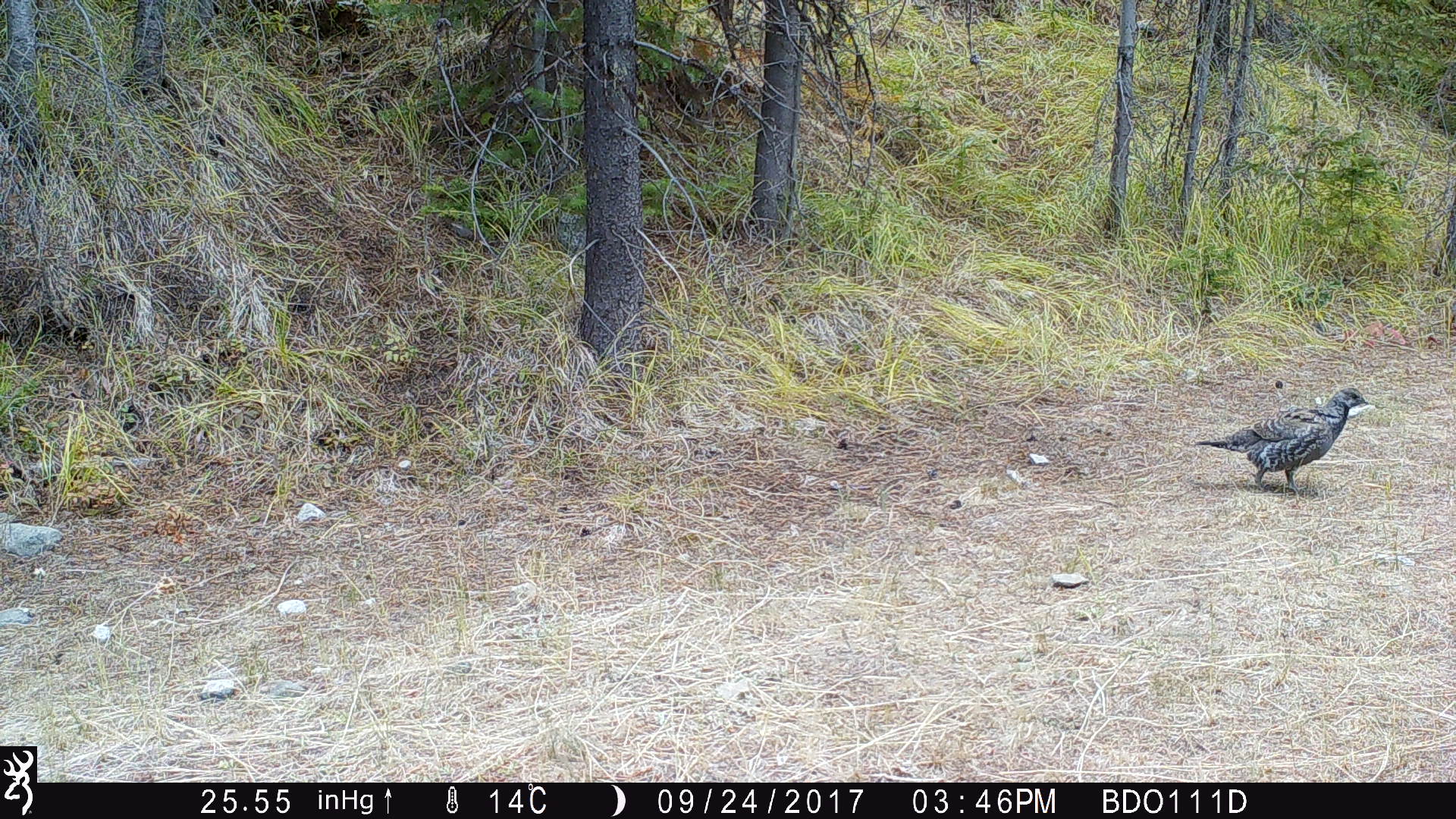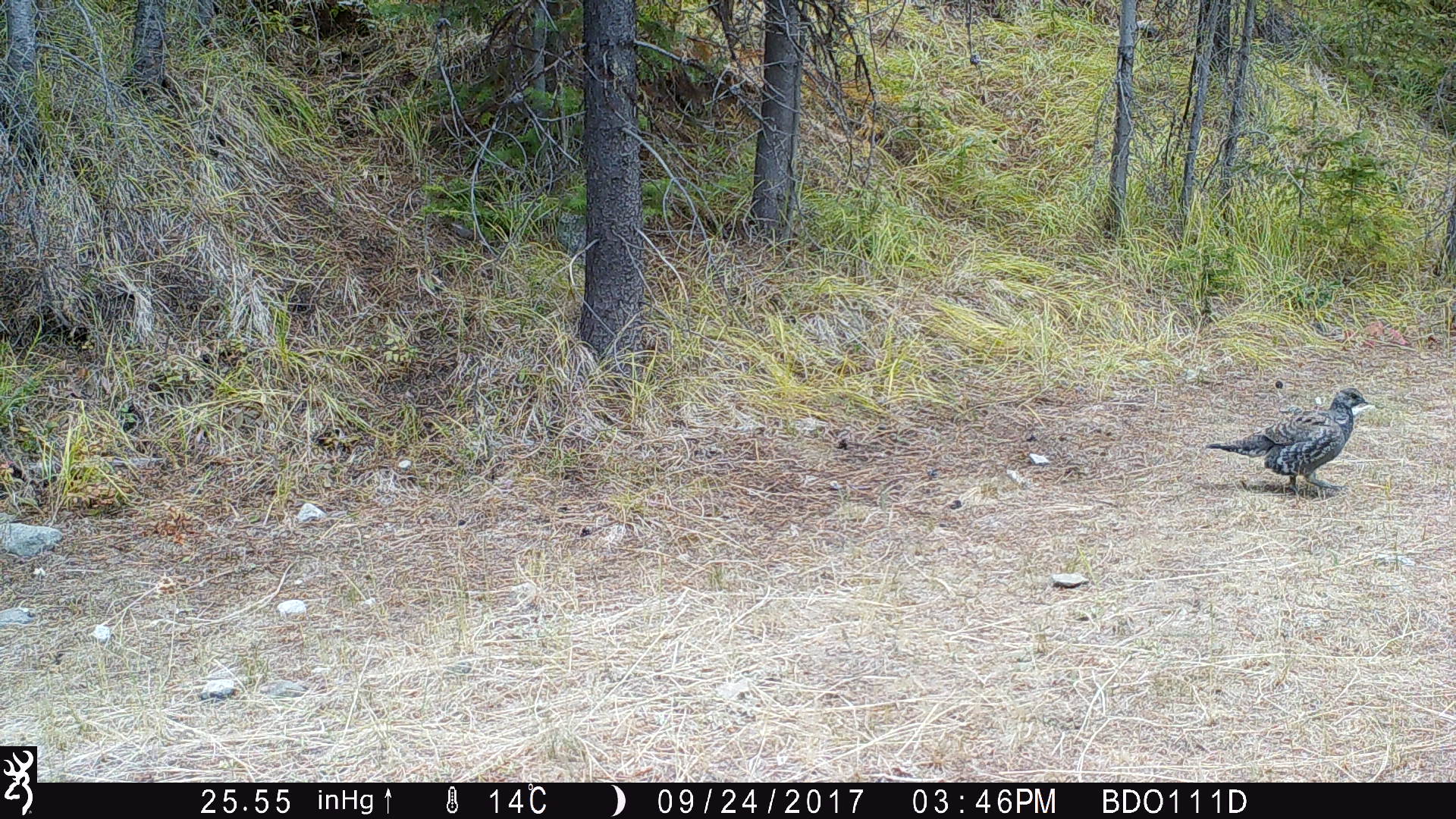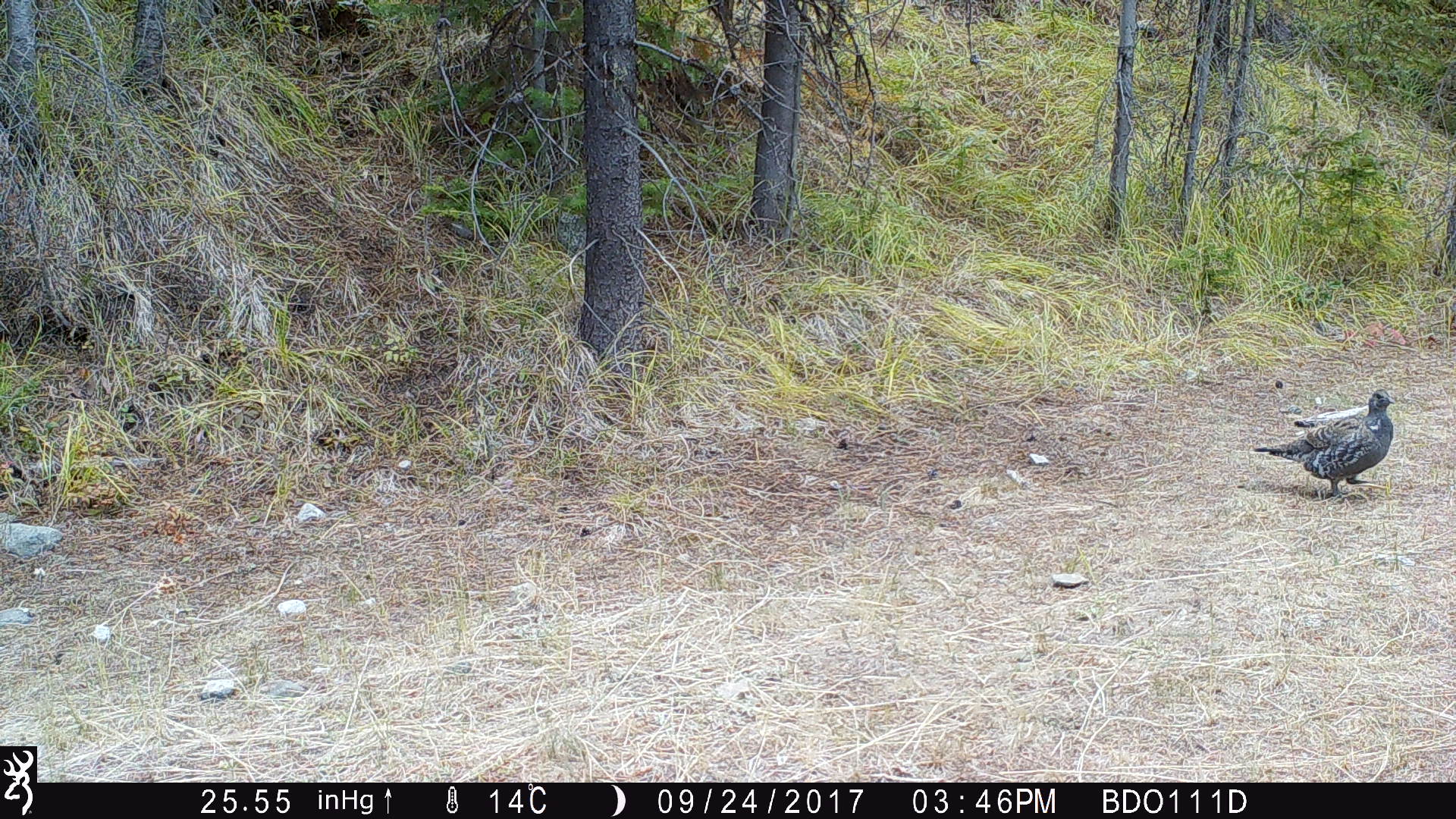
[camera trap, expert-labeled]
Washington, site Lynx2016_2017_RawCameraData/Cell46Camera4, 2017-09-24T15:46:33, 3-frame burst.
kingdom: Animalia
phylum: Chordata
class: Aves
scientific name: Aves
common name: birds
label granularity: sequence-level